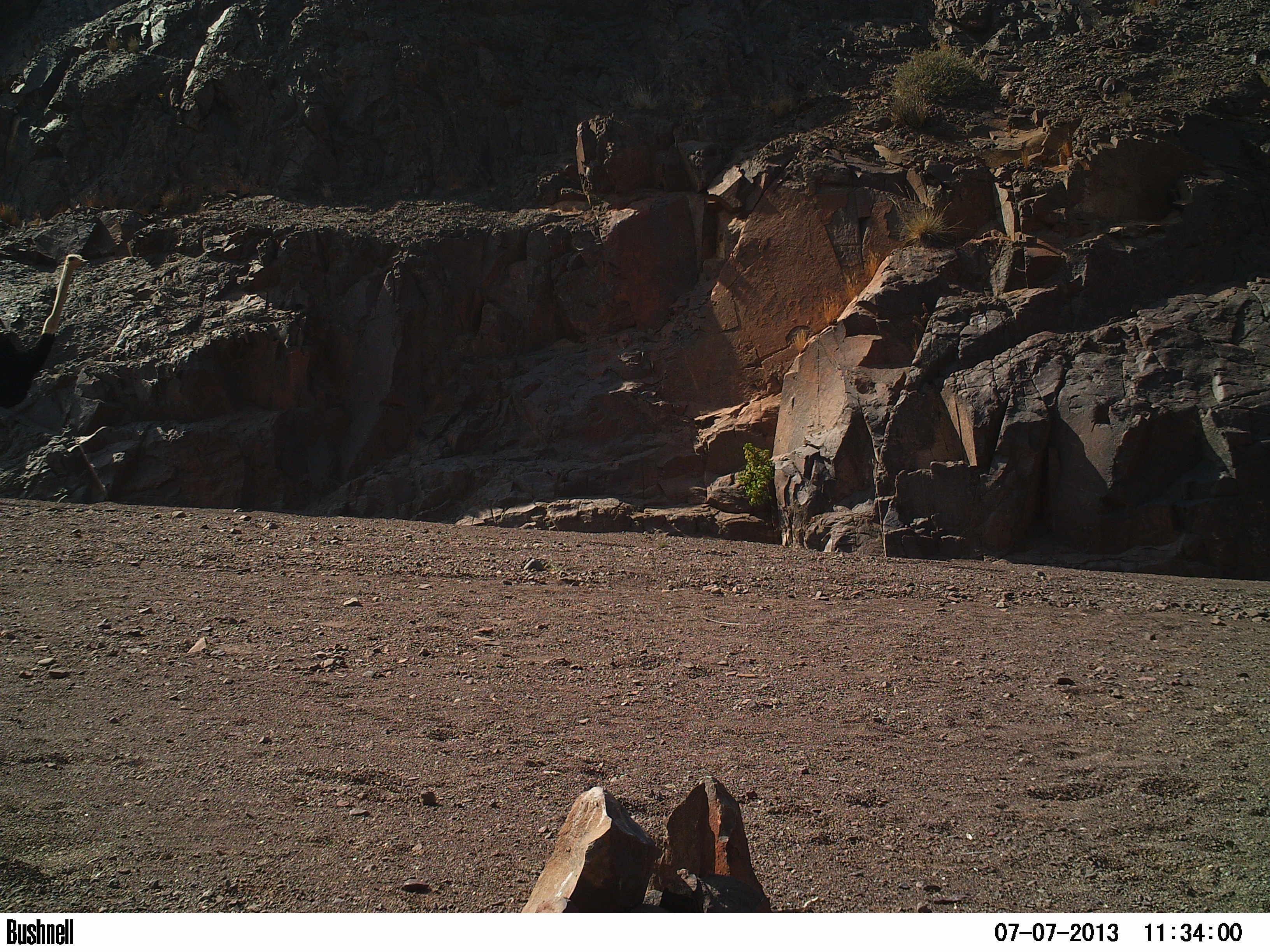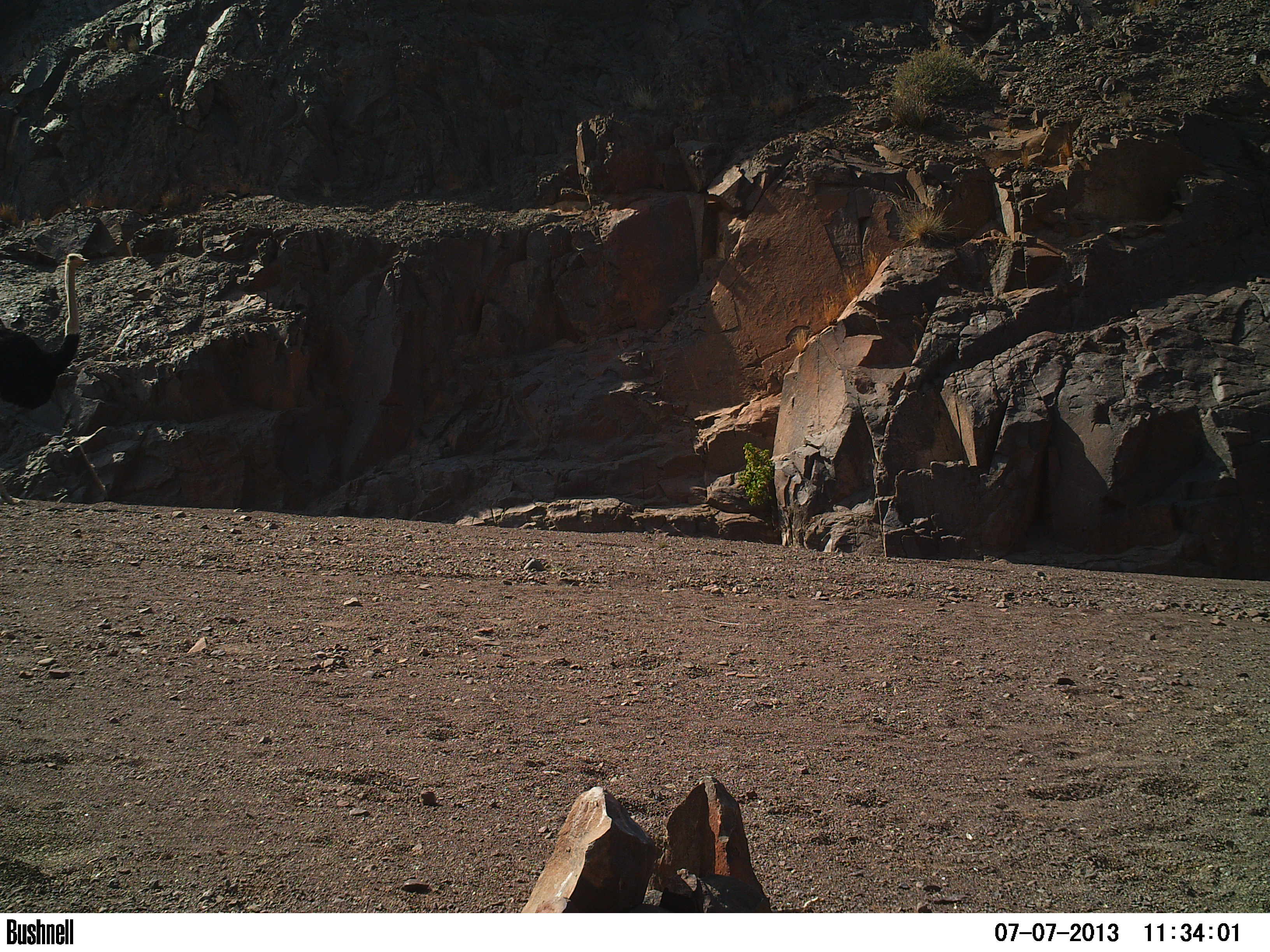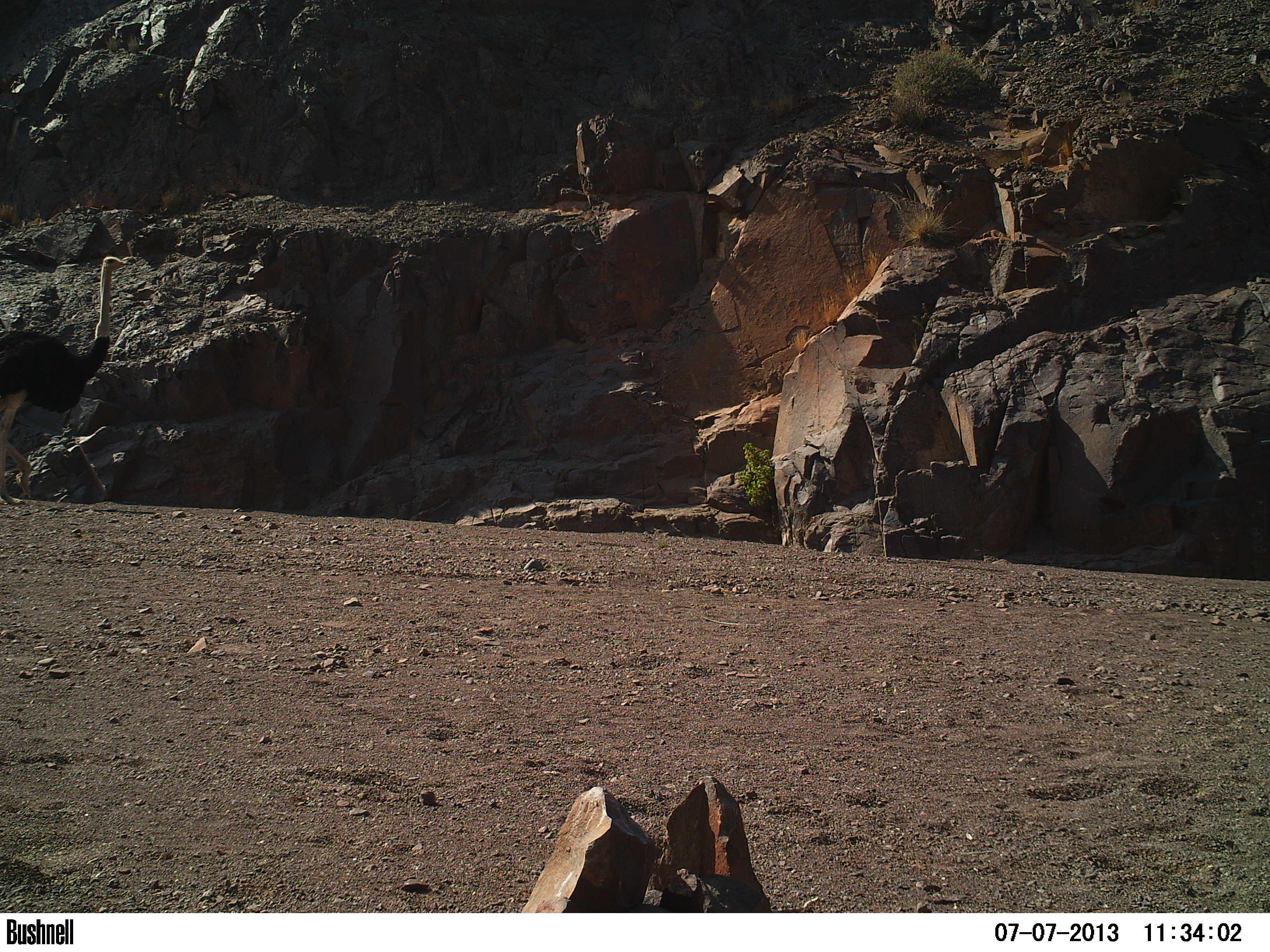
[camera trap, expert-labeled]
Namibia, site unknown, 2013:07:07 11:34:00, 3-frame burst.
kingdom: Animalia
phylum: Chordata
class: Aves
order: Struthioniformes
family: Struthionidae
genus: Struthio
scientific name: Struthio camelus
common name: common ostrich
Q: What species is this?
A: Struthio camelus (common ostrich).